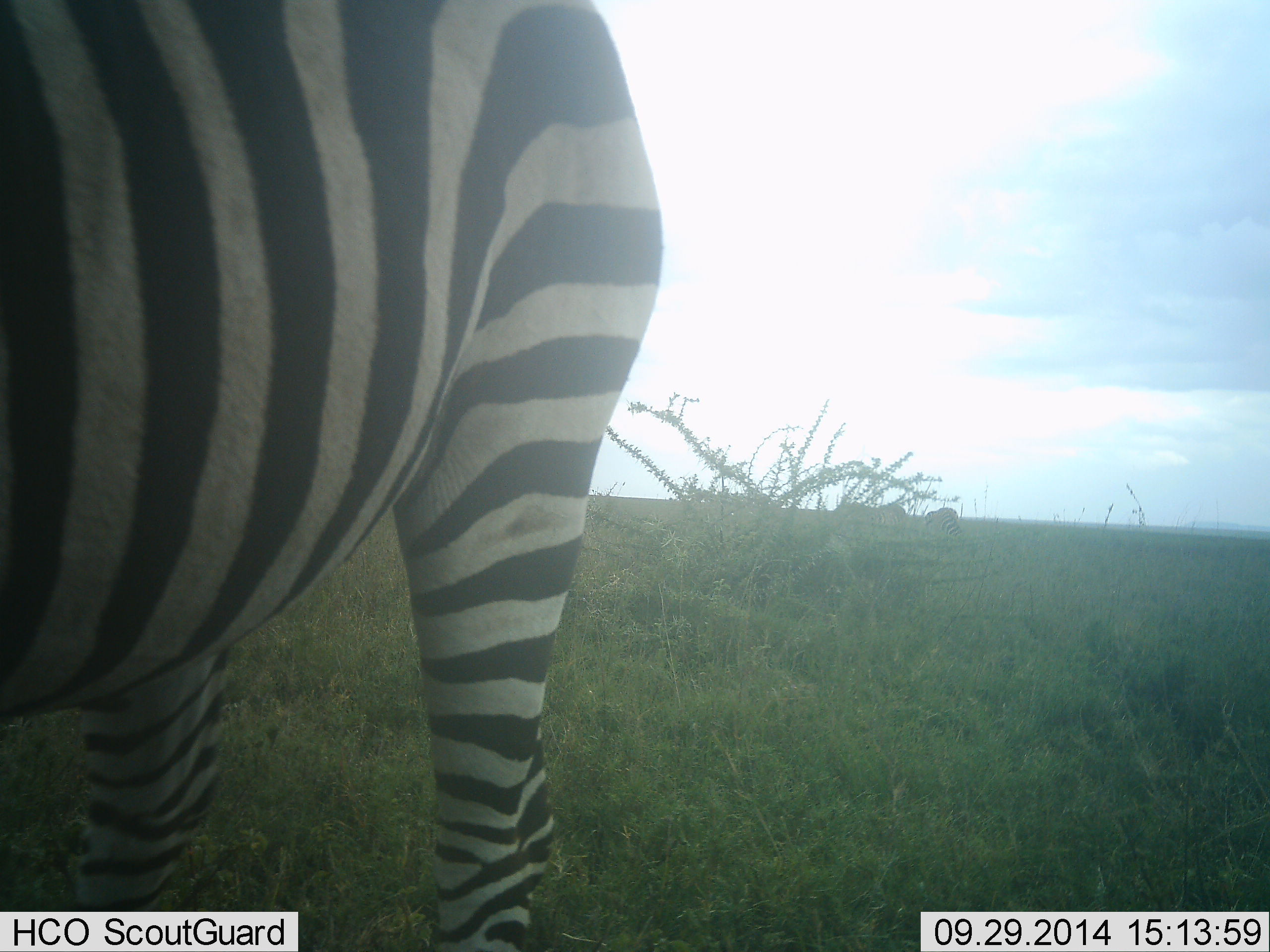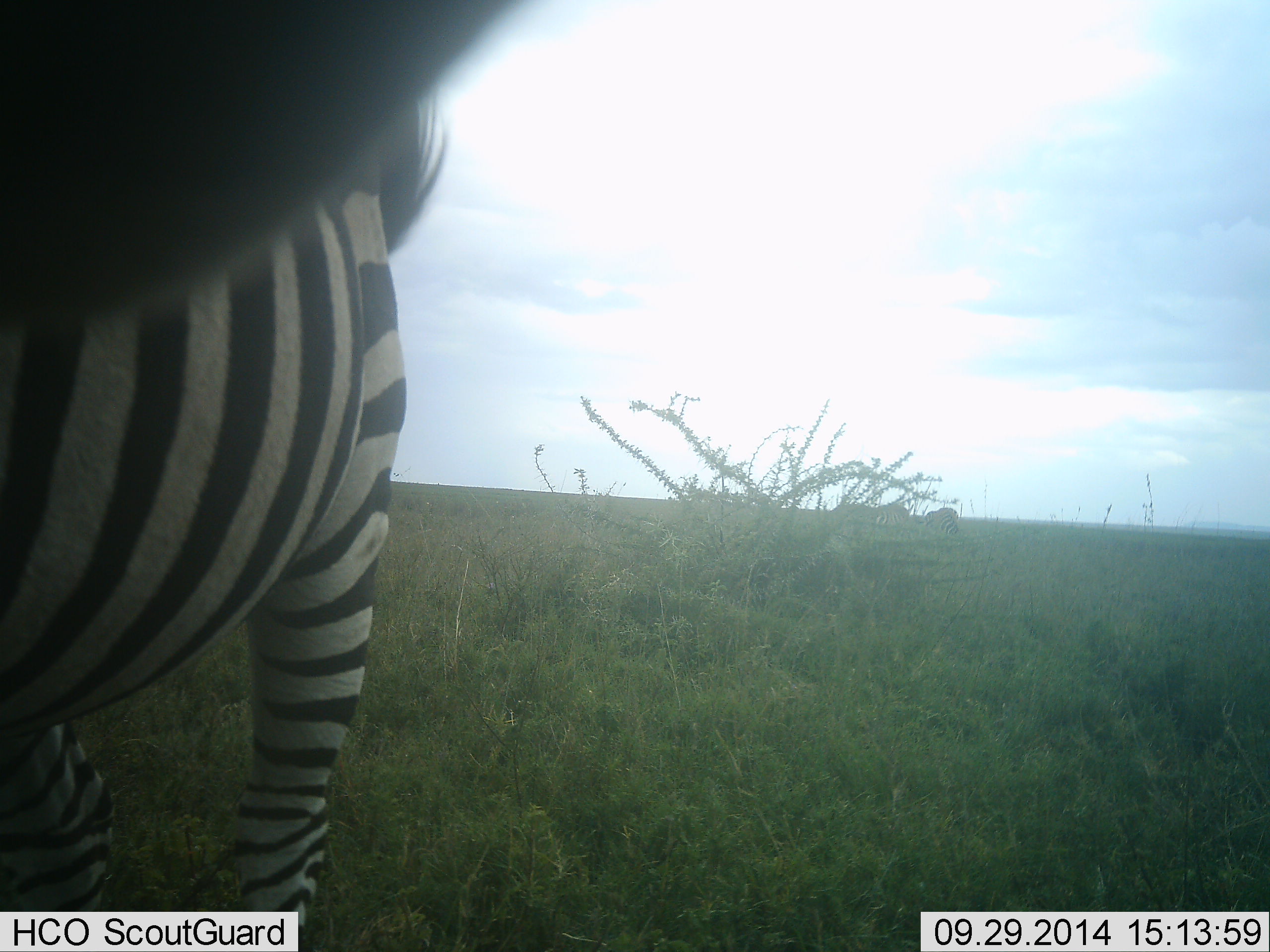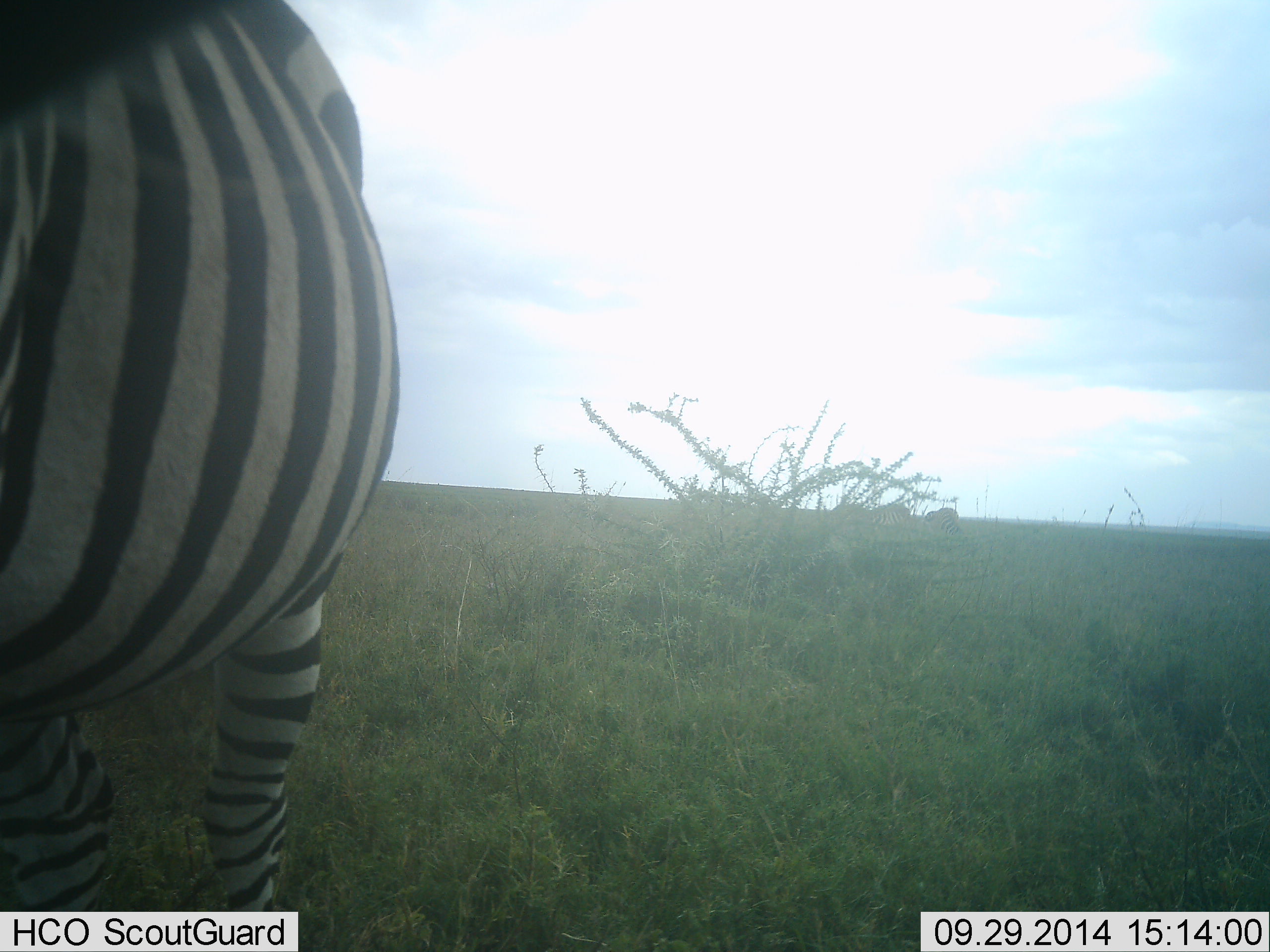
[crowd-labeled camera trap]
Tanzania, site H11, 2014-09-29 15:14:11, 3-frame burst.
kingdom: Animalia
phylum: Chordata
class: Mammalia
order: Perissodactyla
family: Equidae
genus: Equus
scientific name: Equus quagga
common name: plains zebra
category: zebra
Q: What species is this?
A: Zebra (plains zebra) (Equus quagga).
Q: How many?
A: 1.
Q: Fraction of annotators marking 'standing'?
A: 70%.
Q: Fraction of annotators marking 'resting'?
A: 0%.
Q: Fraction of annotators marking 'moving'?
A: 10%.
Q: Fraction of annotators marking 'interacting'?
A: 10%.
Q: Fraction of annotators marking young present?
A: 0%.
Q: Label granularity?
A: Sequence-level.